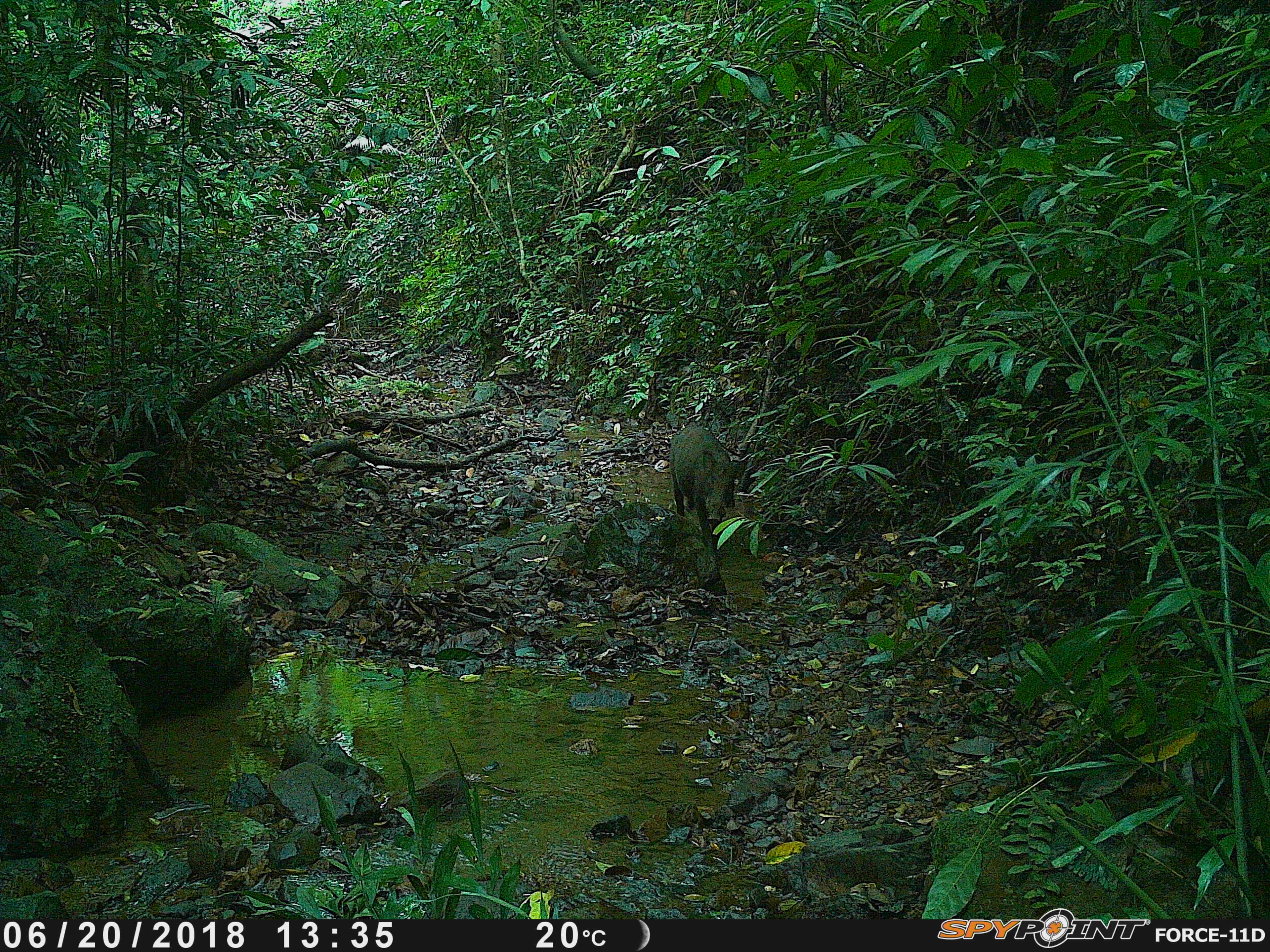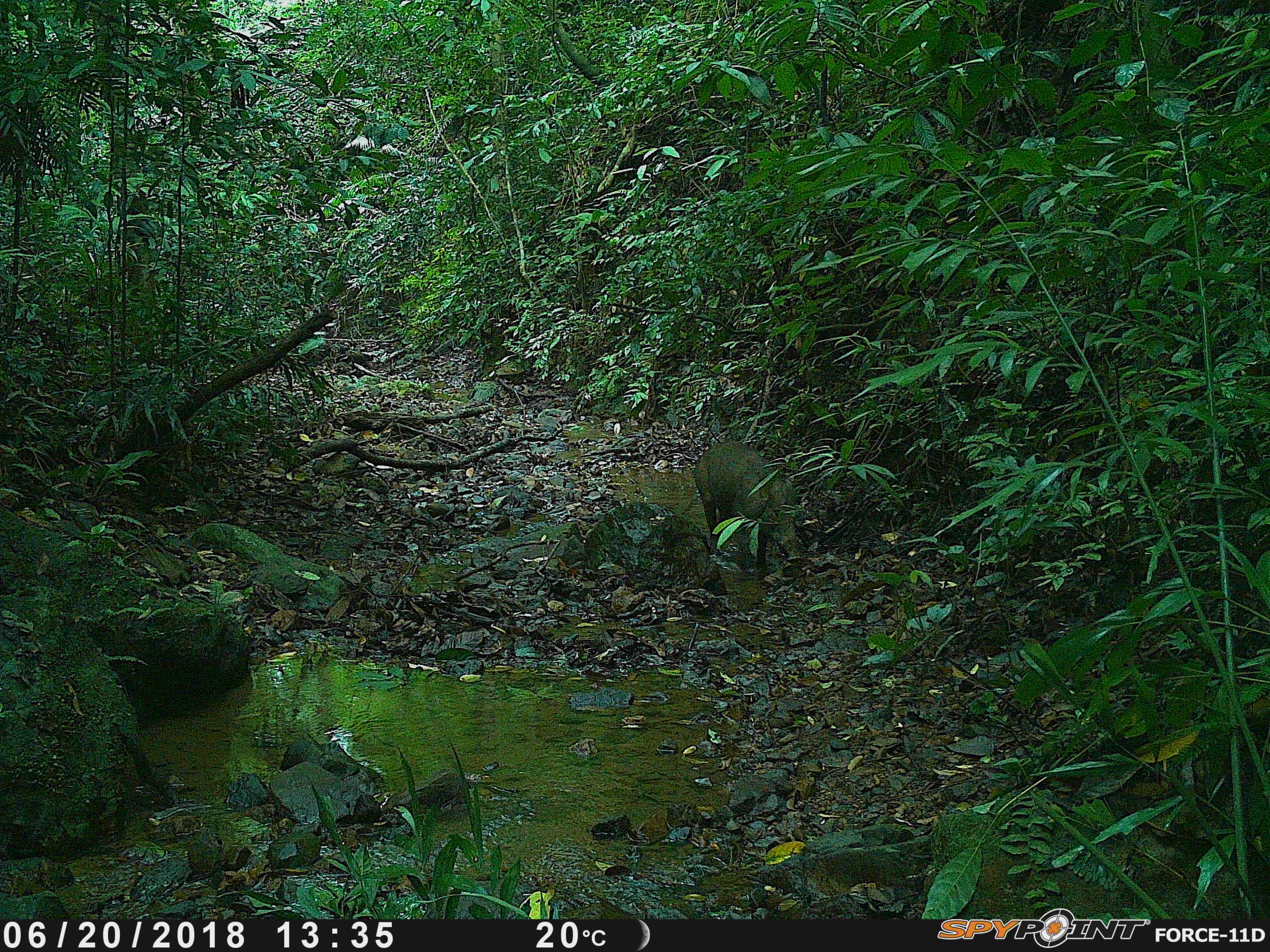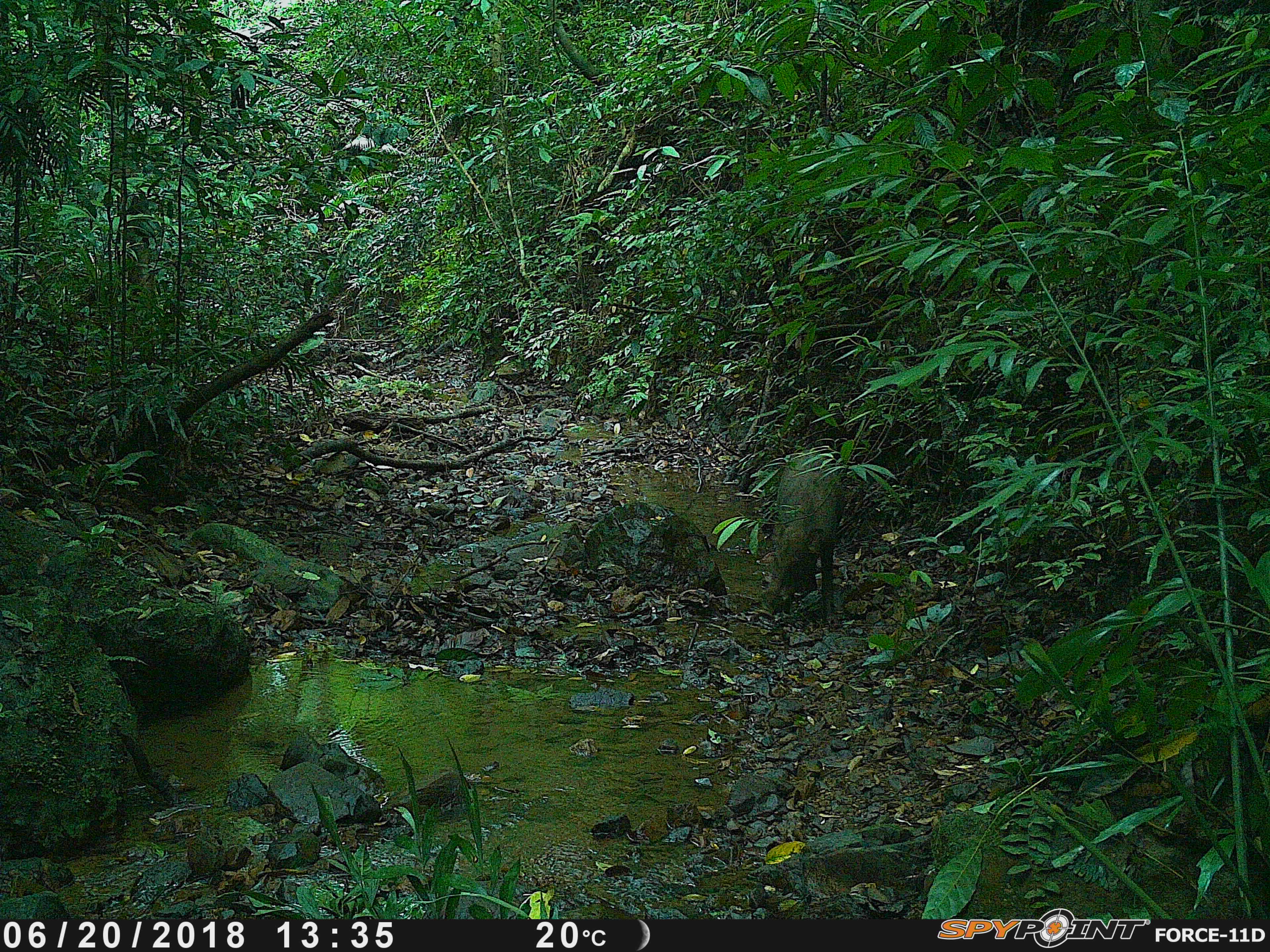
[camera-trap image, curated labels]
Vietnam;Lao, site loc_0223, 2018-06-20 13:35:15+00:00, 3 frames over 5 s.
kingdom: Animalia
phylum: Chordata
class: Mammalia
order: Artiodactyla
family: Suidae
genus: Sus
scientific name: Sus scrofa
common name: eurasian wild pig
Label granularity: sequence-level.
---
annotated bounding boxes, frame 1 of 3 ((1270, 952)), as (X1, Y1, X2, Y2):
eurasian wild pig: (668, 425, 736, 535)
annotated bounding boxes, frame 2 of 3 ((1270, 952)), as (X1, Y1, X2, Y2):
eurasian wild pig: (692, 441, 805, 570)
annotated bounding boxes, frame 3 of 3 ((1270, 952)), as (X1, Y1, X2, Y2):
eurasian wild pig: (756, 453, 848, 620)